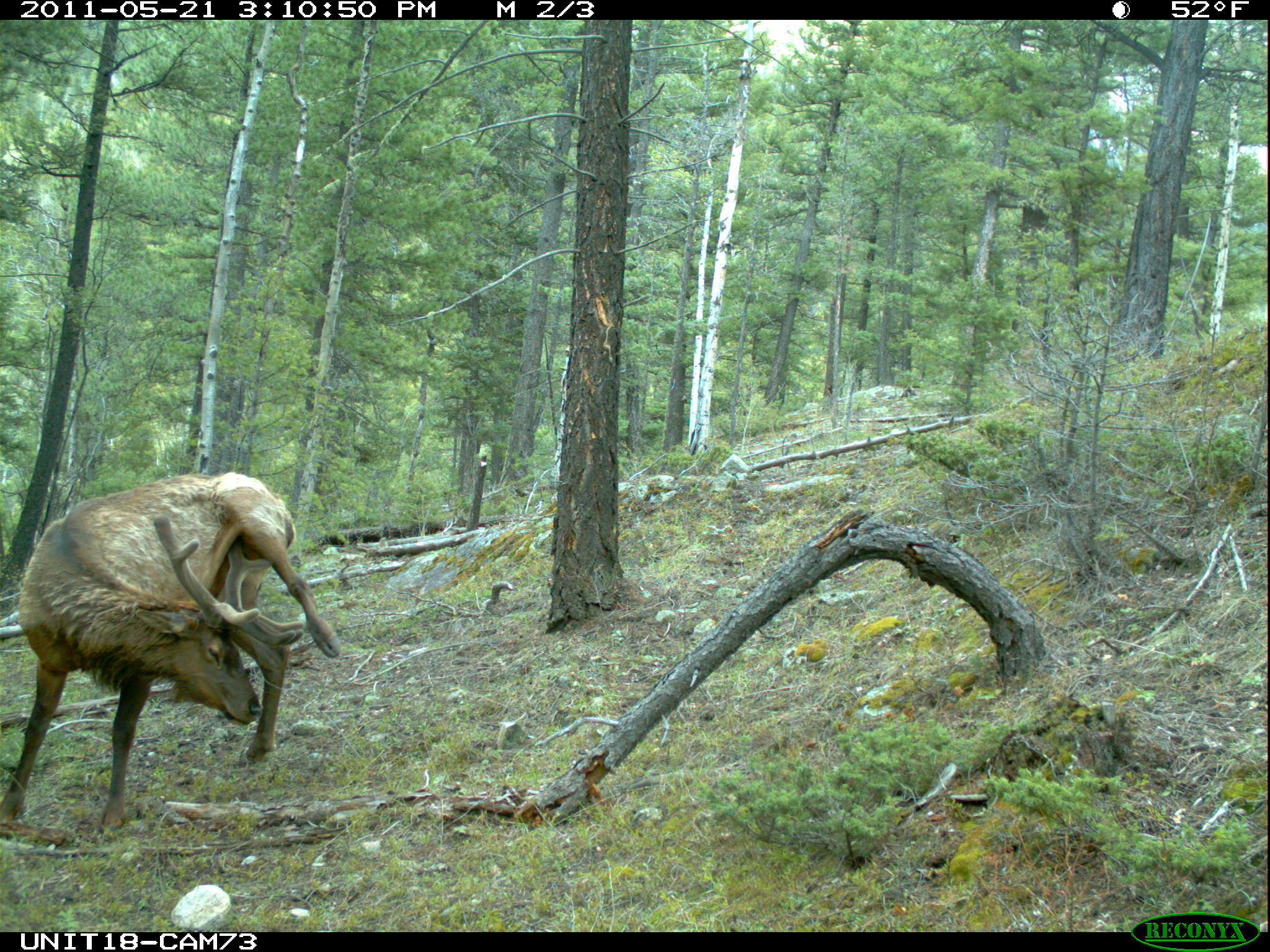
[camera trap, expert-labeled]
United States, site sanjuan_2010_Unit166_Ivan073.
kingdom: Animalia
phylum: Chordata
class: Mammalia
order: Artiodactyla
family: Cervidae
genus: Cervus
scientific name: Cervus elaphus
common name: red deer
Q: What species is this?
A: Cervus elaphus (red deer).